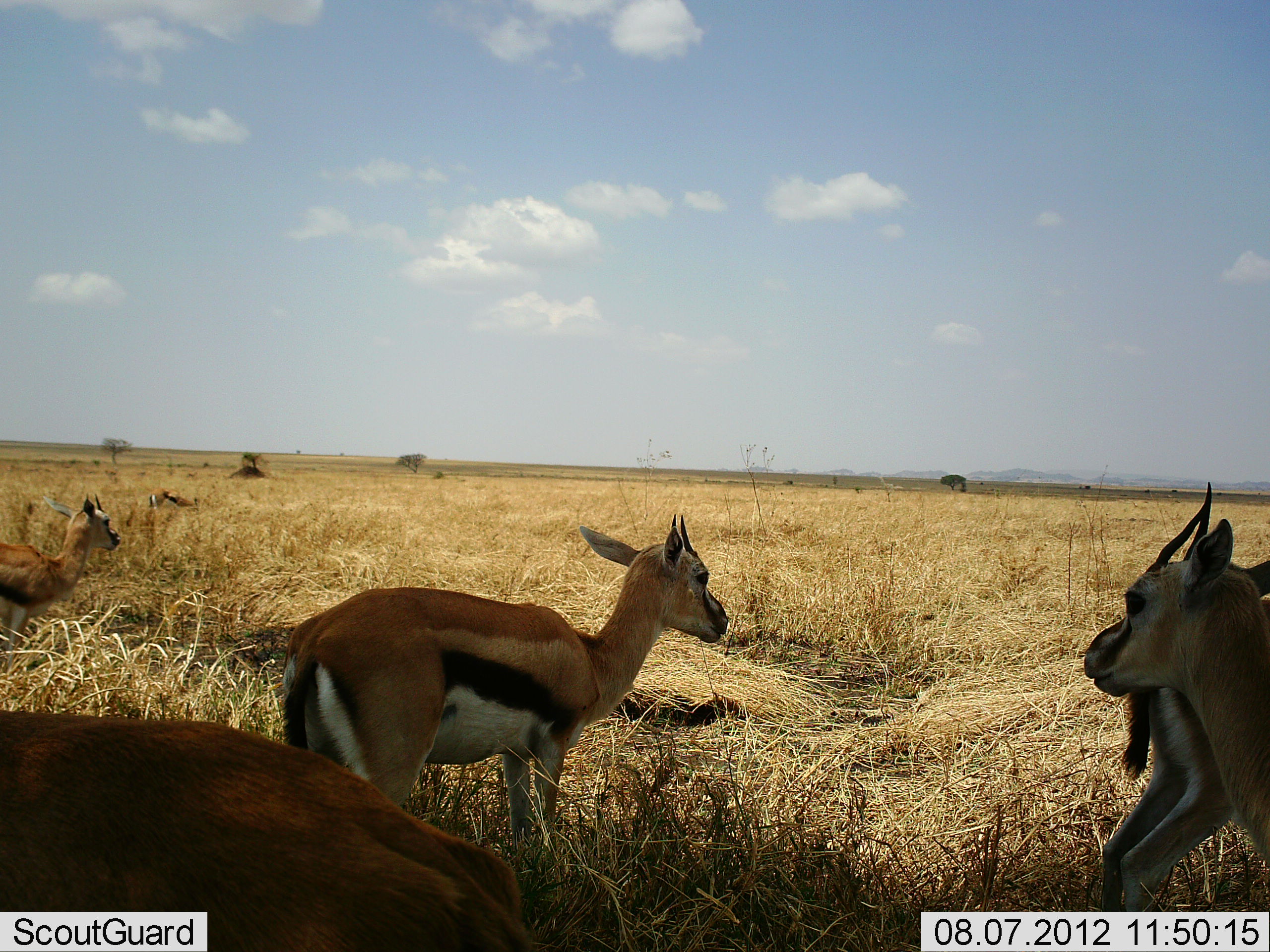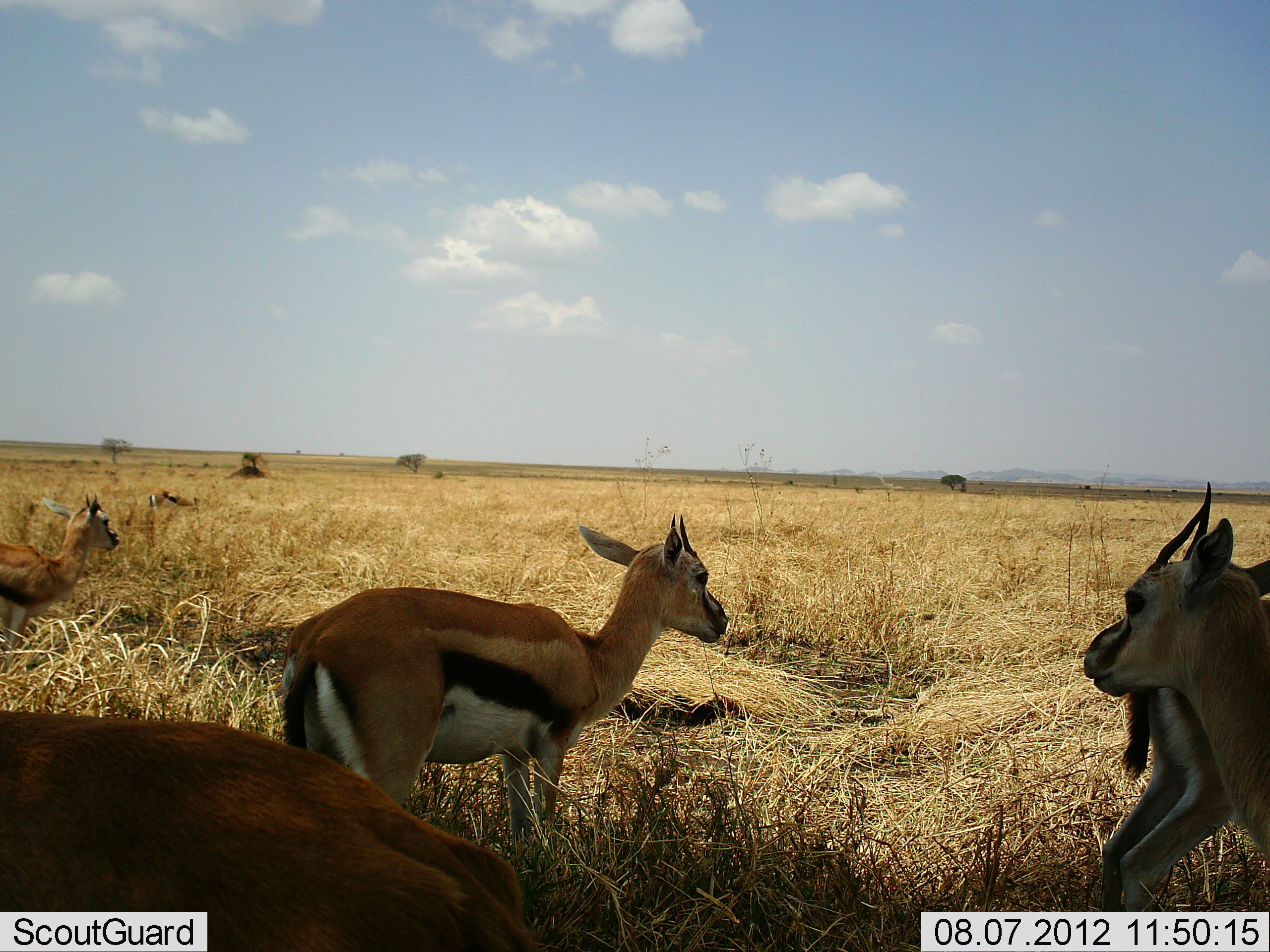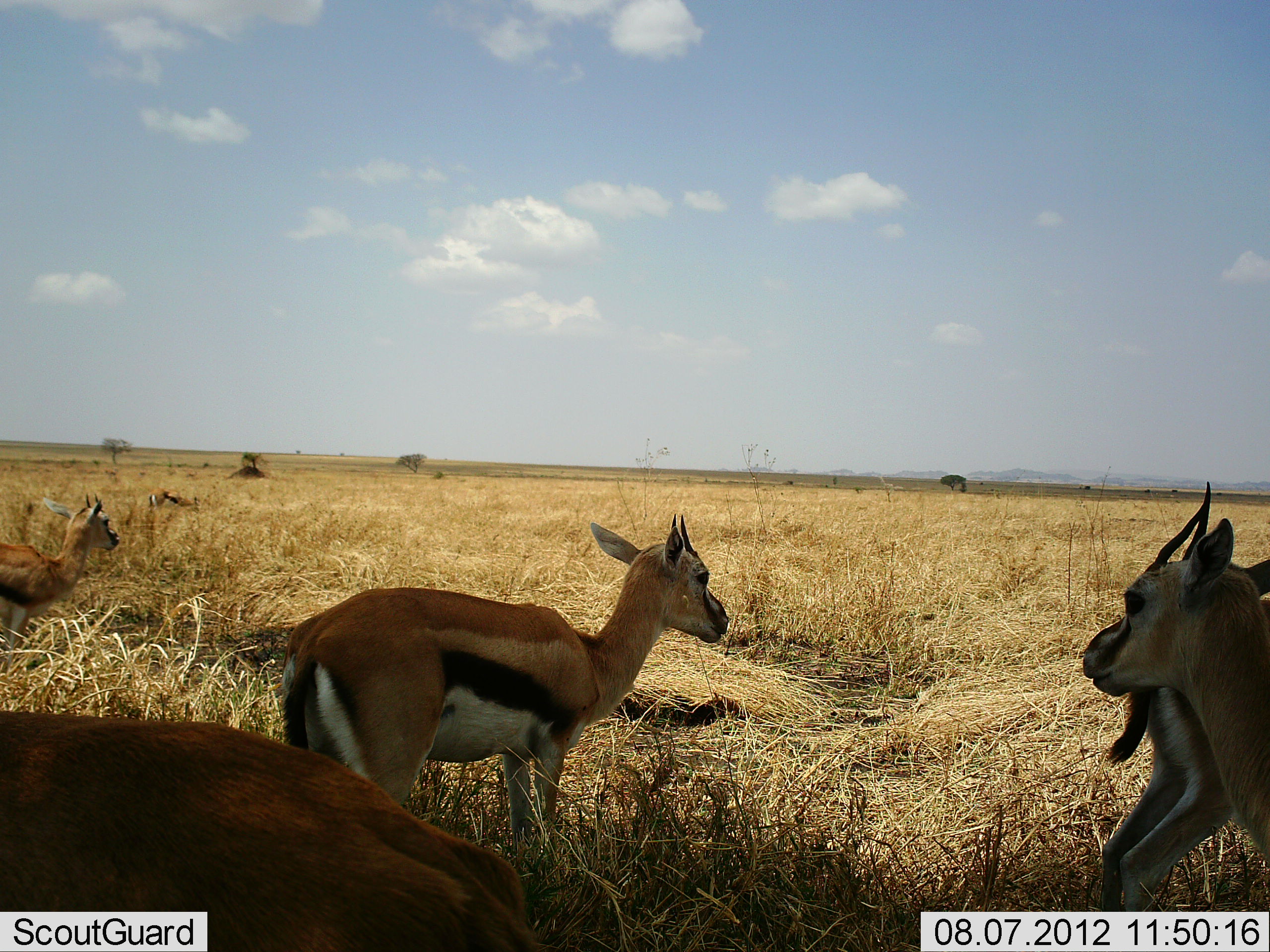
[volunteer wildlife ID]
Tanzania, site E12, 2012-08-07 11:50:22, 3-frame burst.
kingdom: Animalia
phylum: Chordata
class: Mammalia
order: Artiodactyla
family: Bovidae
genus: Eudorcas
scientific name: Eudorcas thomsonii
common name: thomson's gazelle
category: gazellethomsons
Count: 6.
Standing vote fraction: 100%.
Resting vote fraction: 0%.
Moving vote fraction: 0%.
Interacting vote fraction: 0%.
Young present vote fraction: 10%.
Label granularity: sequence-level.